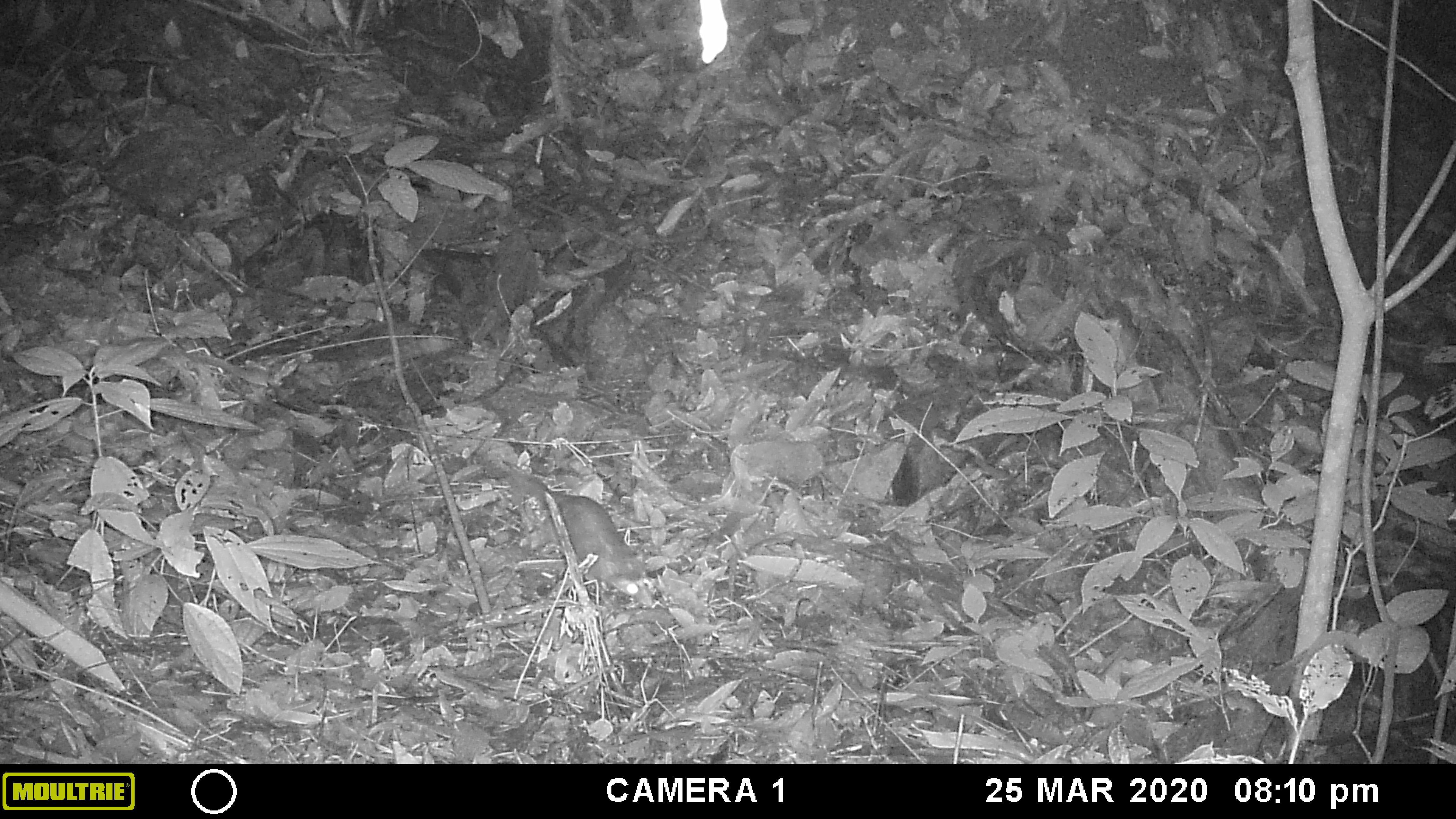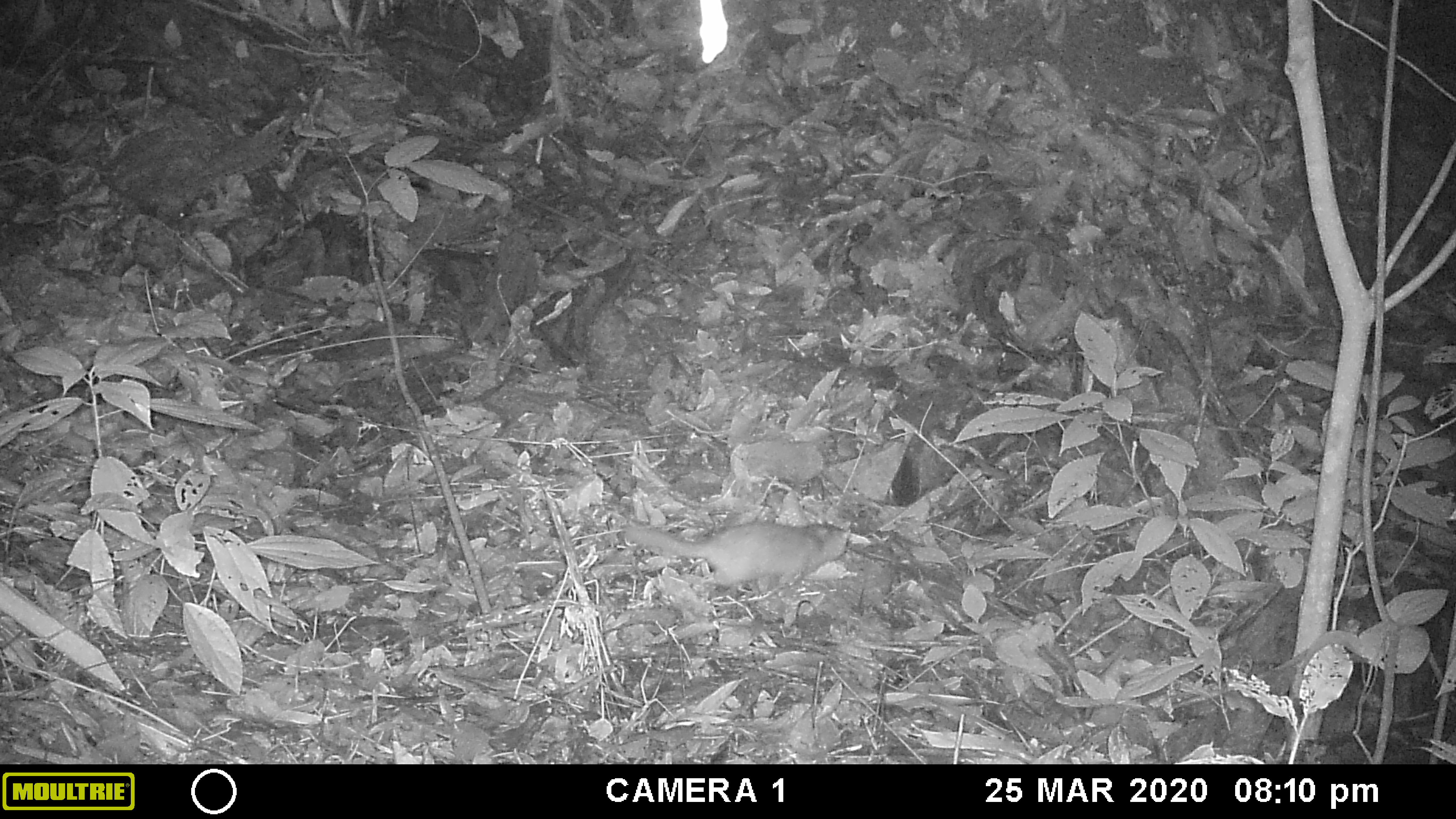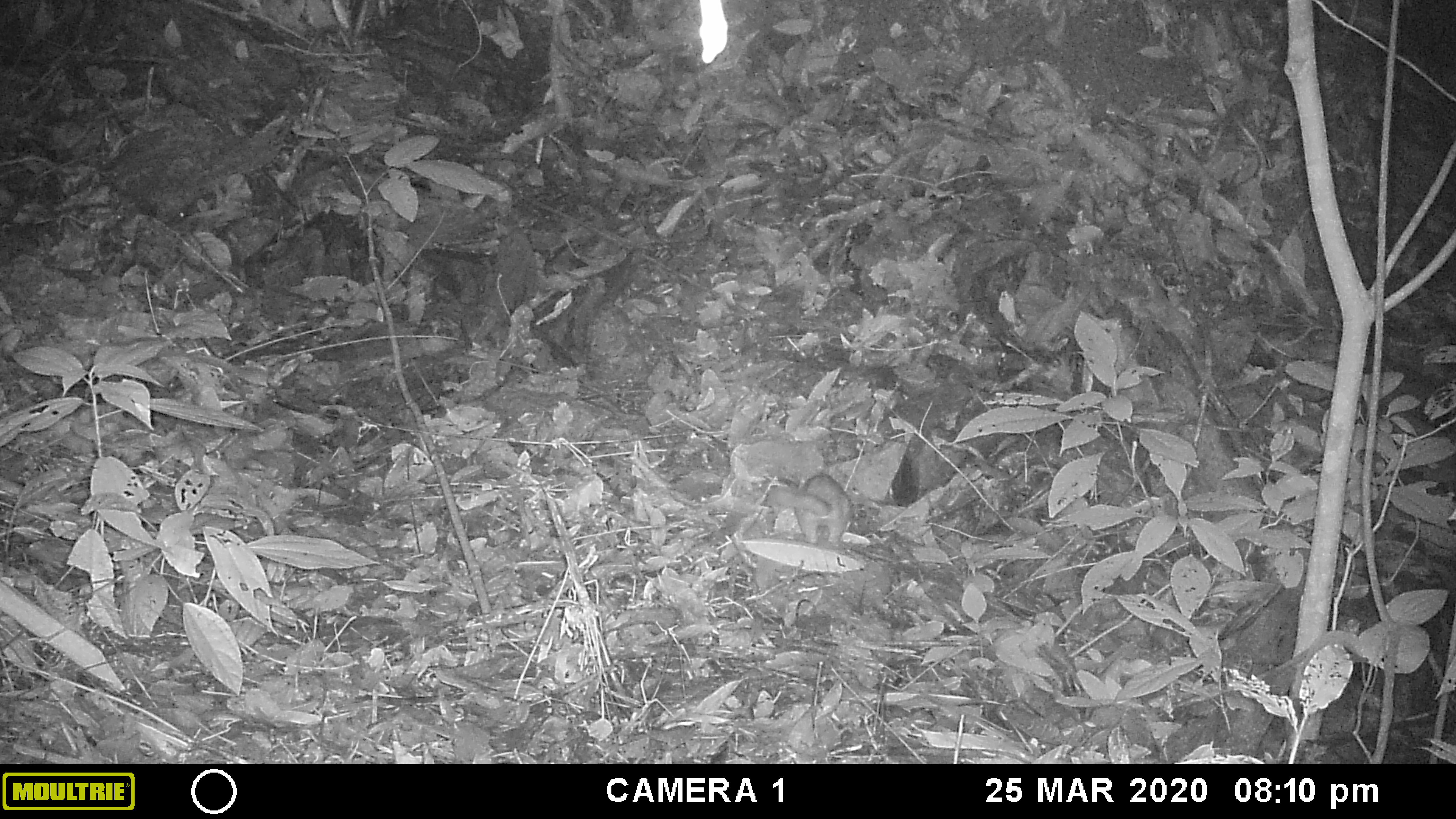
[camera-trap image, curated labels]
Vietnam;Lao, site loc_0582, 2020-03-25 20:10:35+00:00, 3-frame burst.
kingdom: Animalia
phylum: Chordata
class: Mammalia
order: Carnivora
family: Mustelidae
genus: Melogale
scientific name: Melogale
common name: ferret badger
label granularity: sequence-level